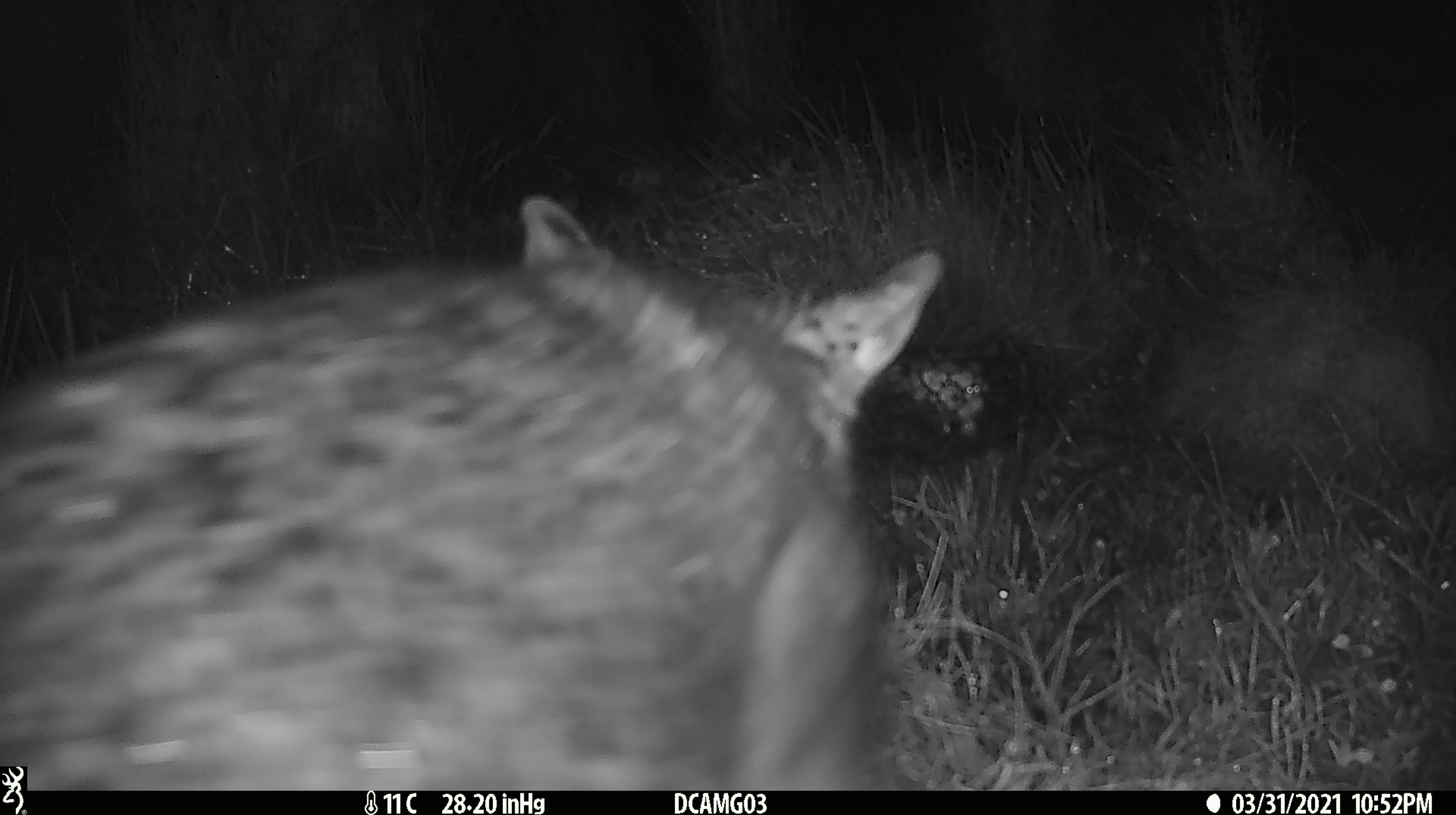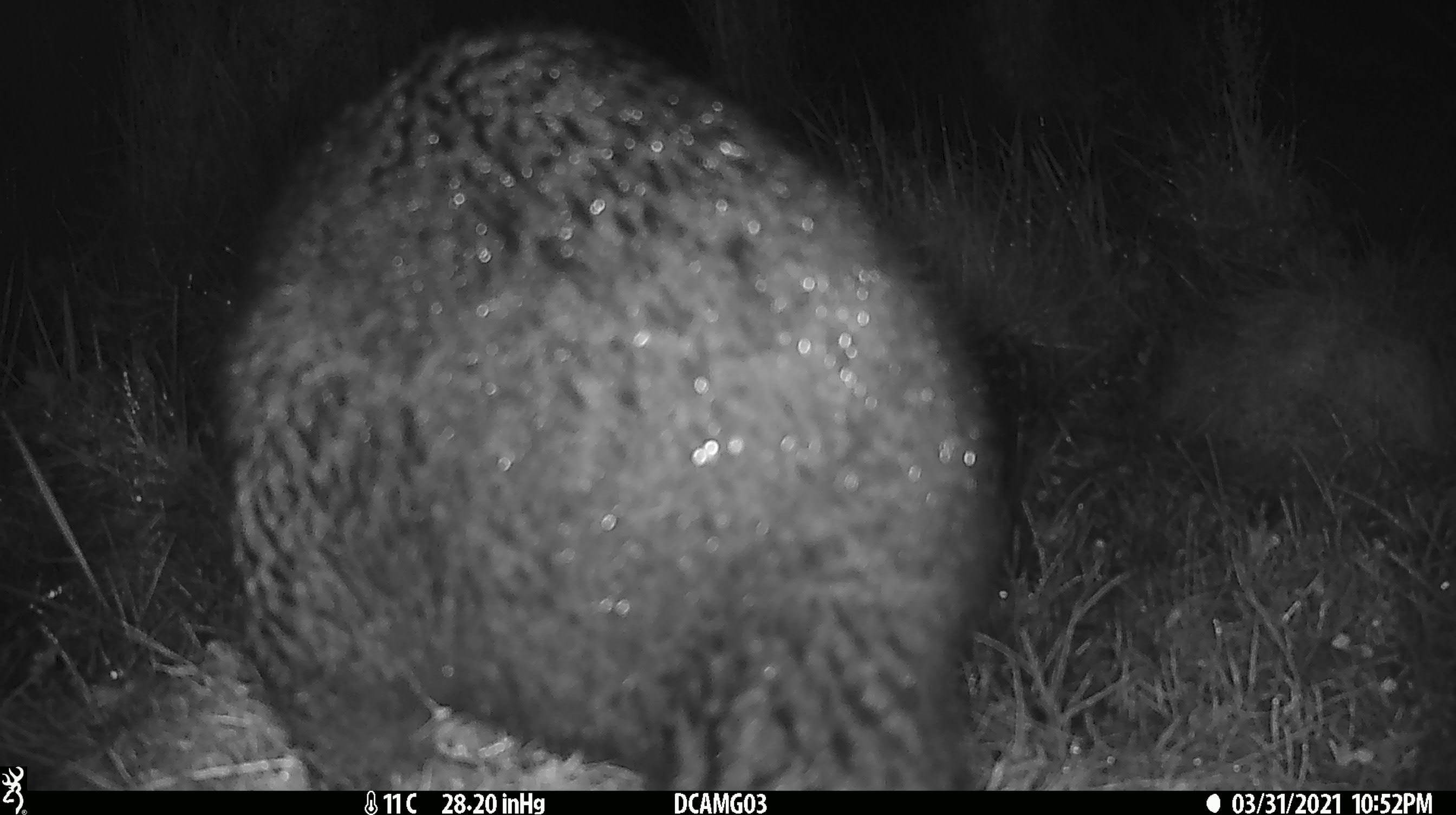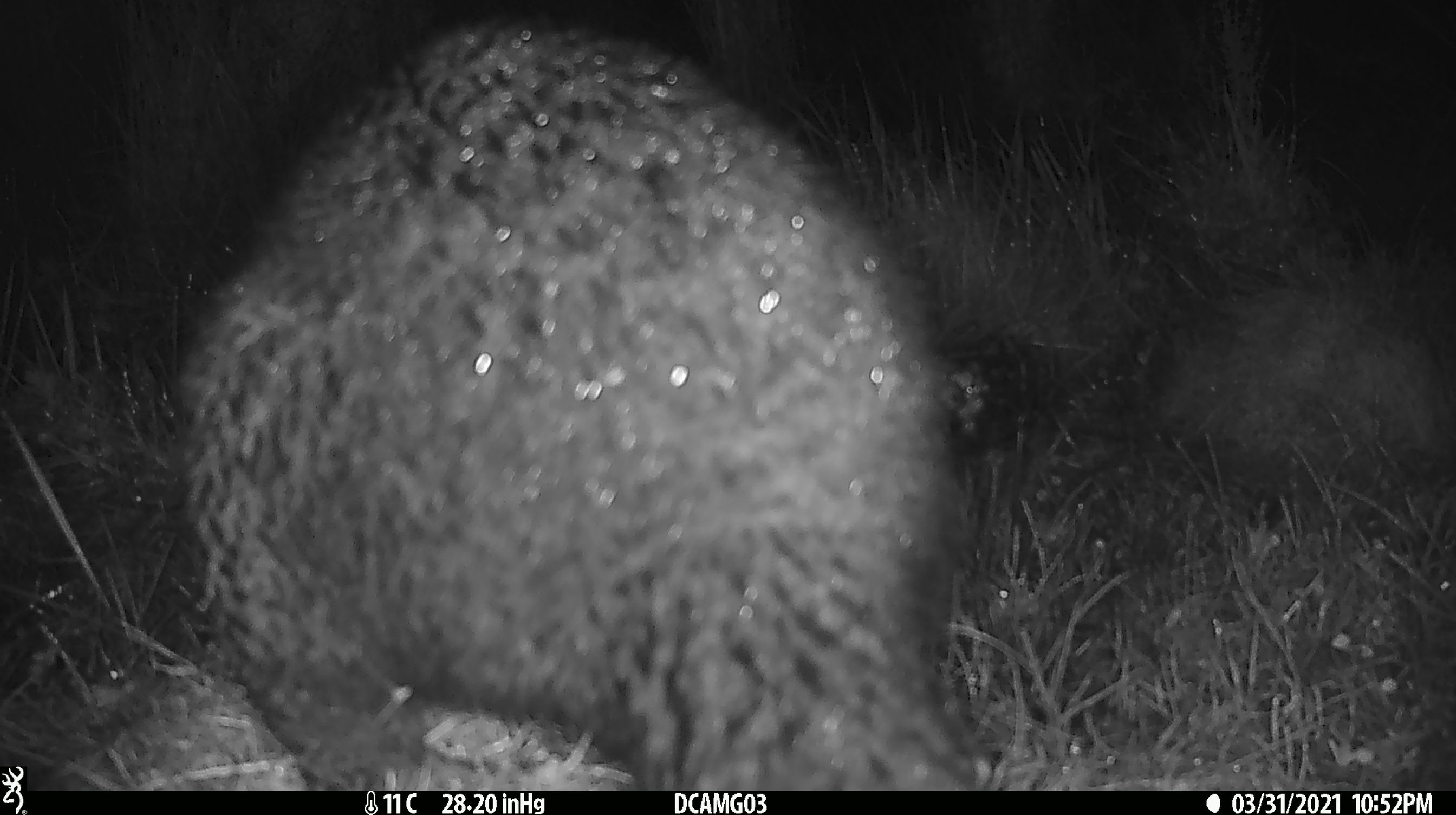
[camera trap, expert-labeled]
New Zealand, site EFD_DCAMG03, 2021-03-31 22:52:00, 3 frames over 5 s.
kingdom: Animalia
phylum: Chordata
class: Mammalia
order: Diprotodontia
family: Phalangeridae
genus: Trichosurus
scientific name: Trichosurus vulpecula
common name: common brushtail possum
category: possum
Possum (common brushtail possum) (Trichosurus vulpecula).